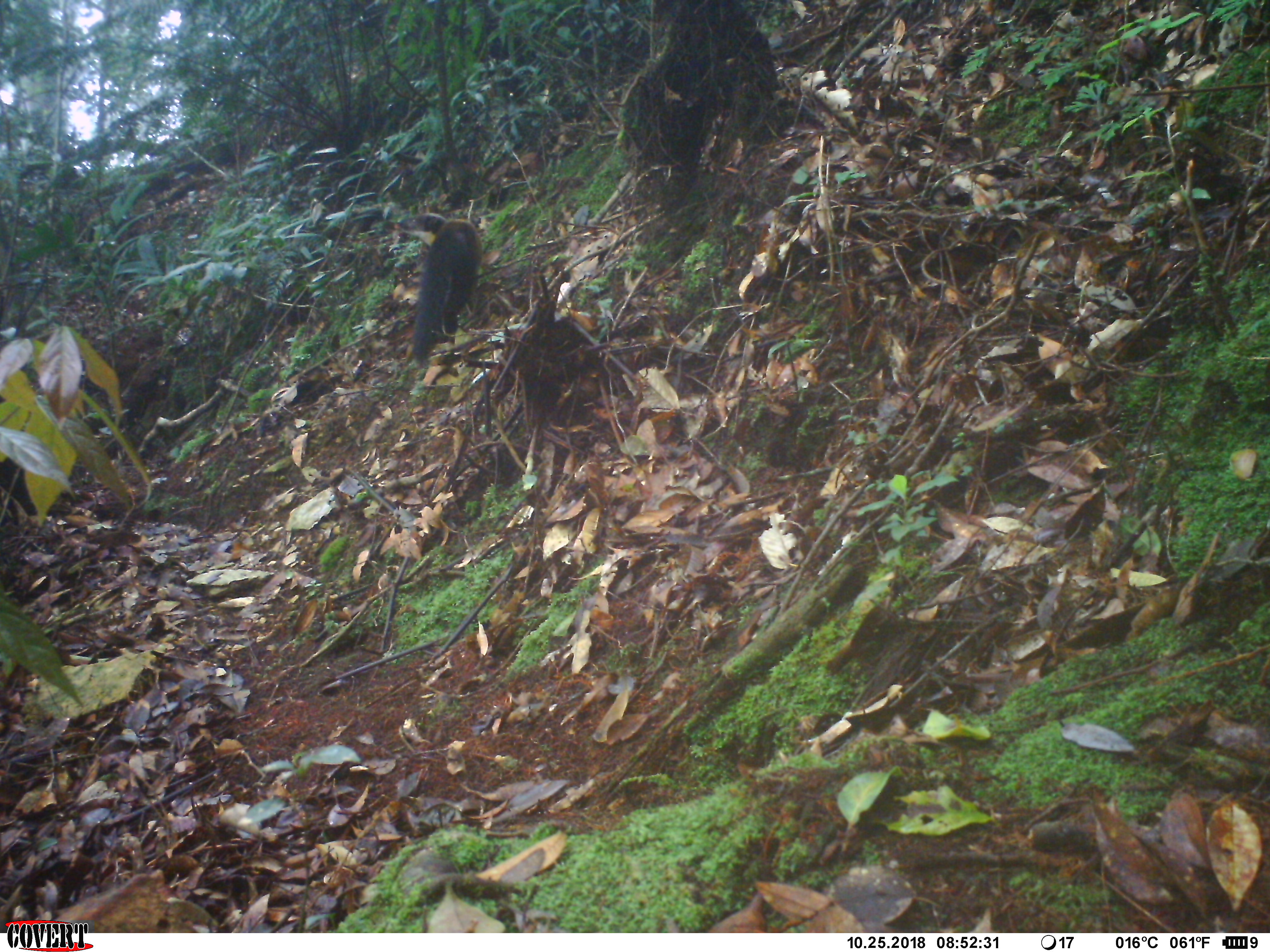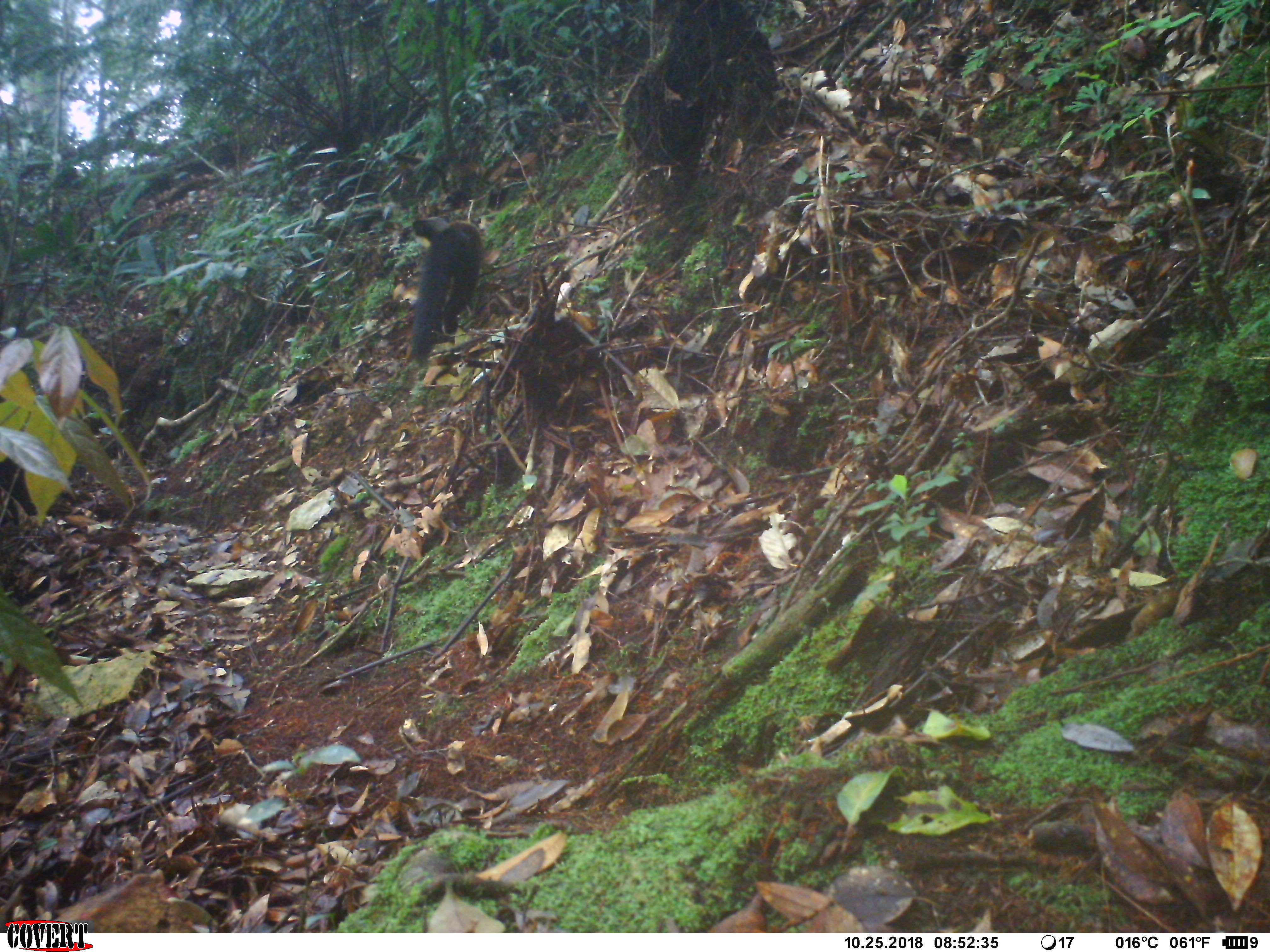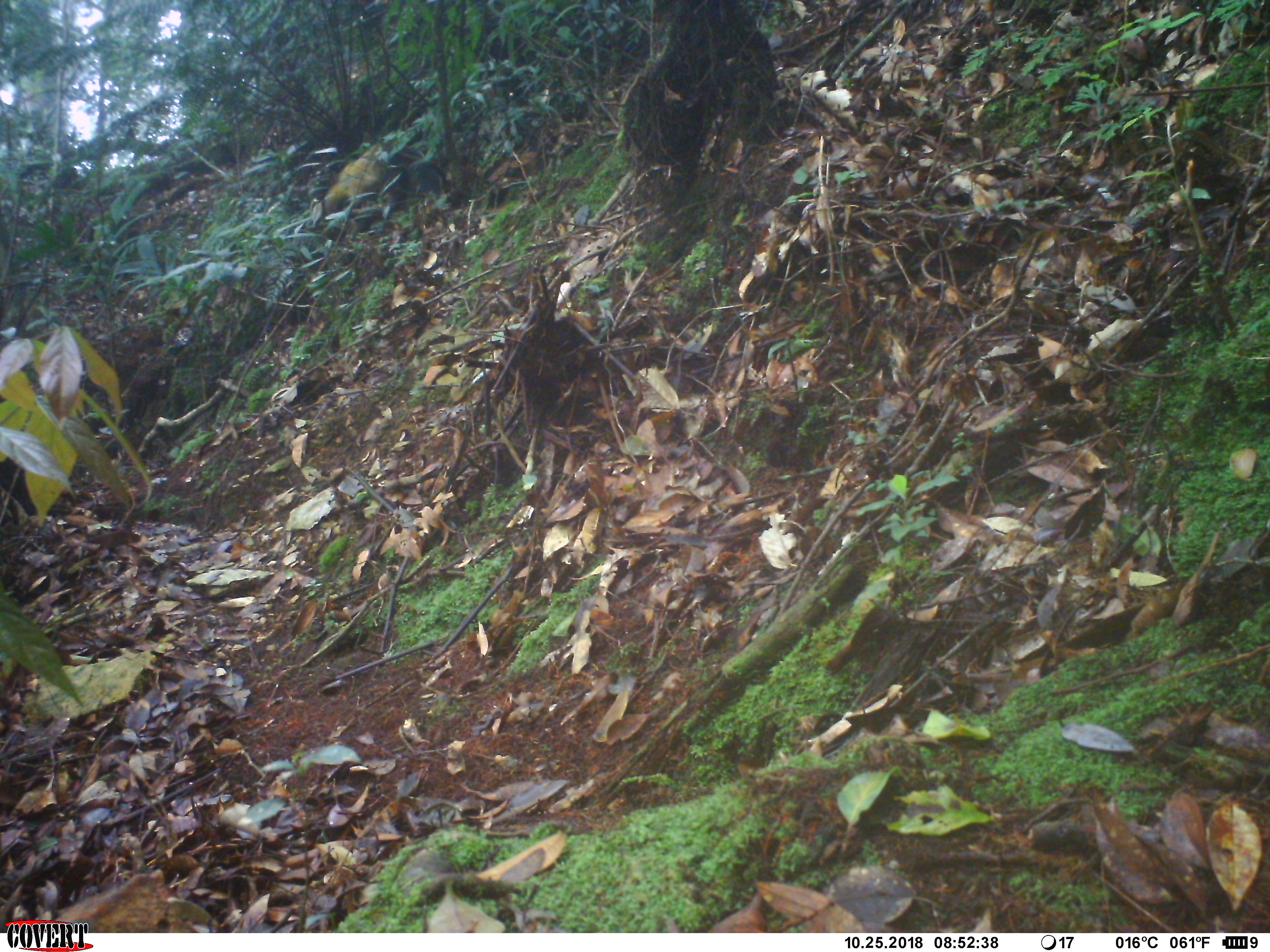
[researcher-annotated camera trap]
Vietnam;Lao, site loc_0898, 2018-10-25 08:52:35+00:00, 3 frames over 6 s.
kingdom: Animalia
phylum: Chordata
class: Mammalia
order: Carnivora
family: Mustelidae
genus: Martes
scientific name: Martes flavigula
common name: yellow-throated marten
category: yellow throated marten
Yellow throated marten (yellow-throated marten) (Martes flavigula). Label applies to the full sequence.